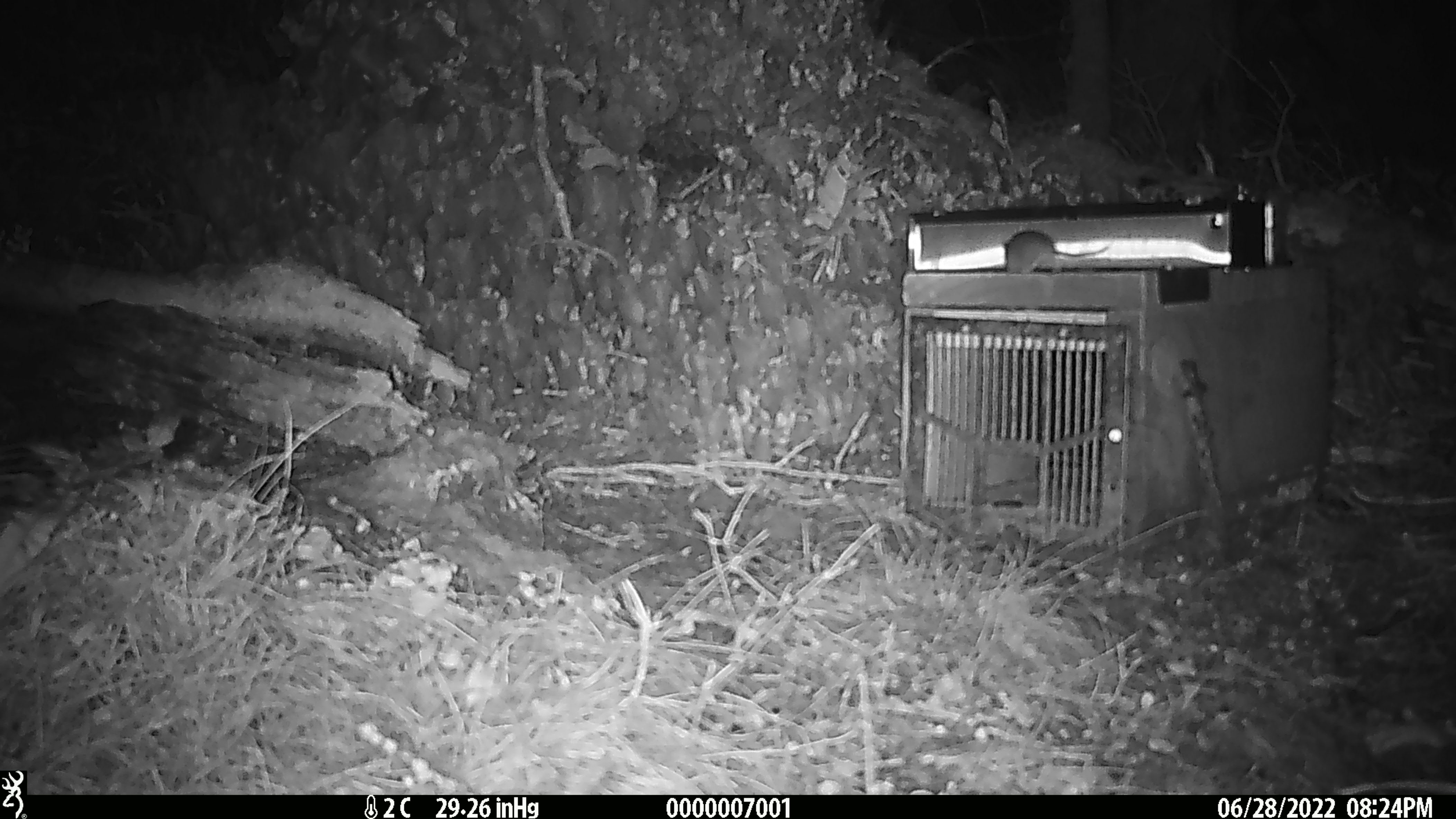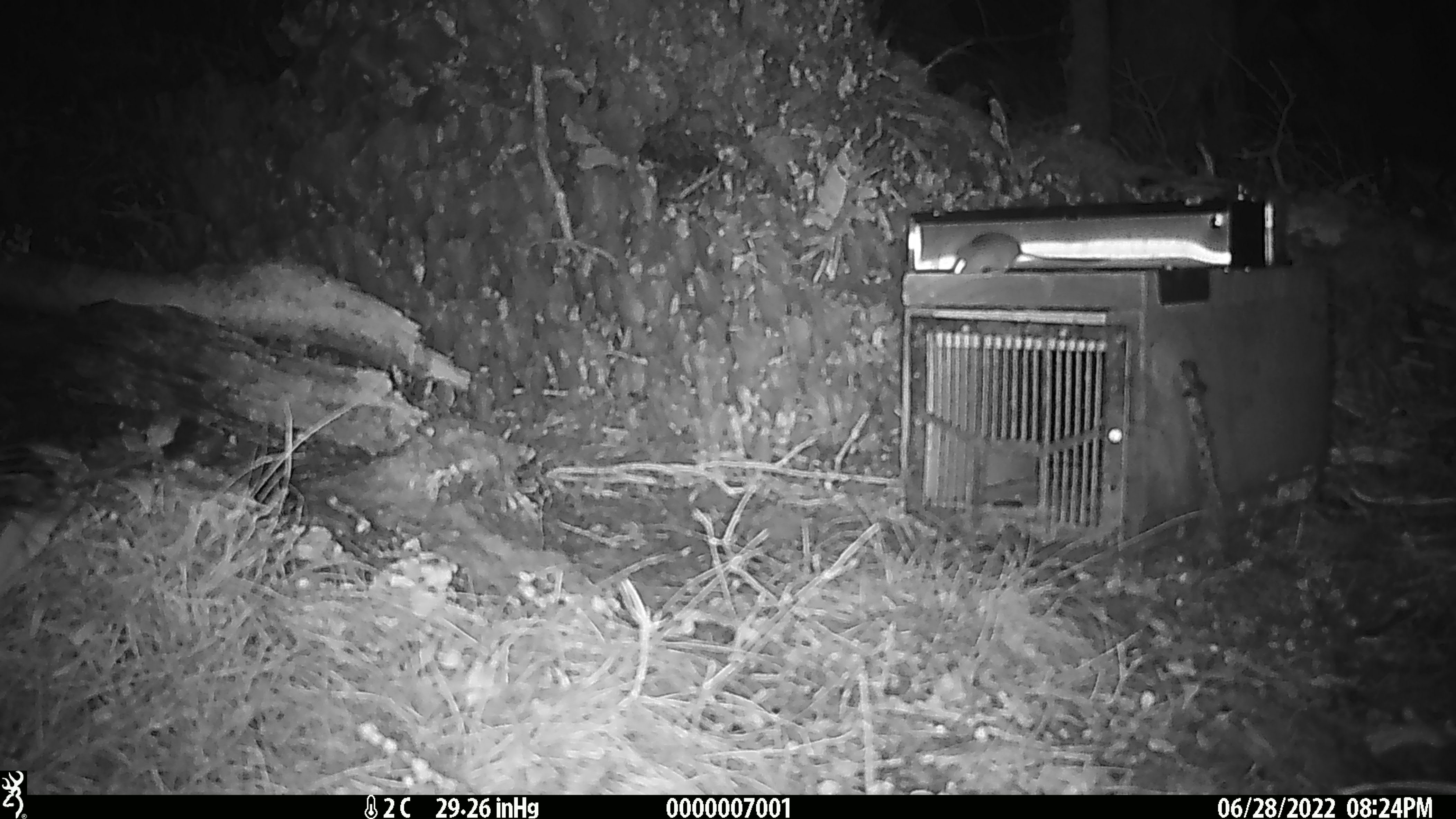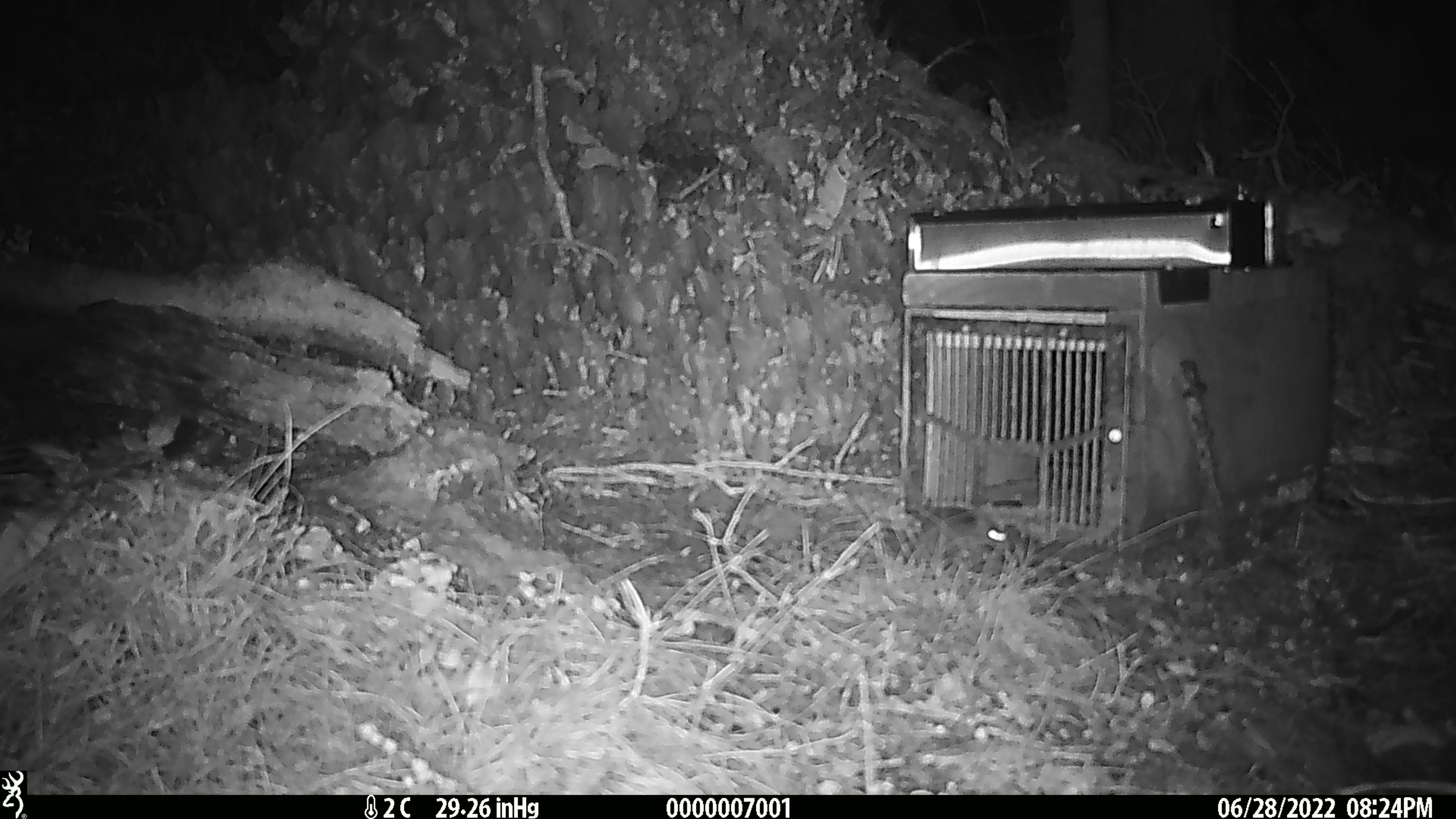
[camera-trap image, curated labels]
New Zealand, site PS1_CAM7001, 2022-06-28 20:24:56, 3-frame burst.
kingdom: Animalia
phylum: Chordata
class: Mammalia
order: Rodentia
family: Muridae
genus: Mus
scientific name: Mus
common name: mouse